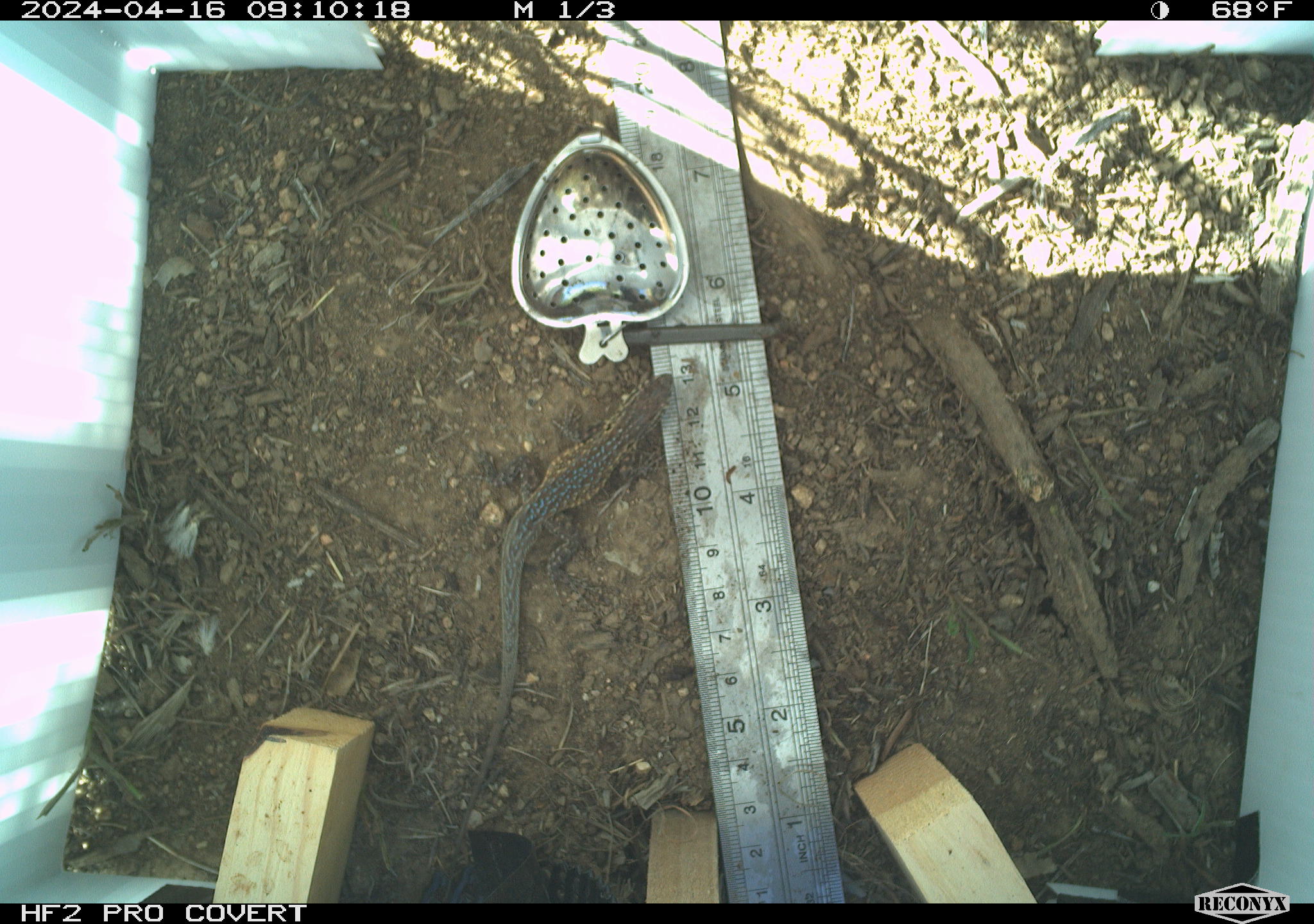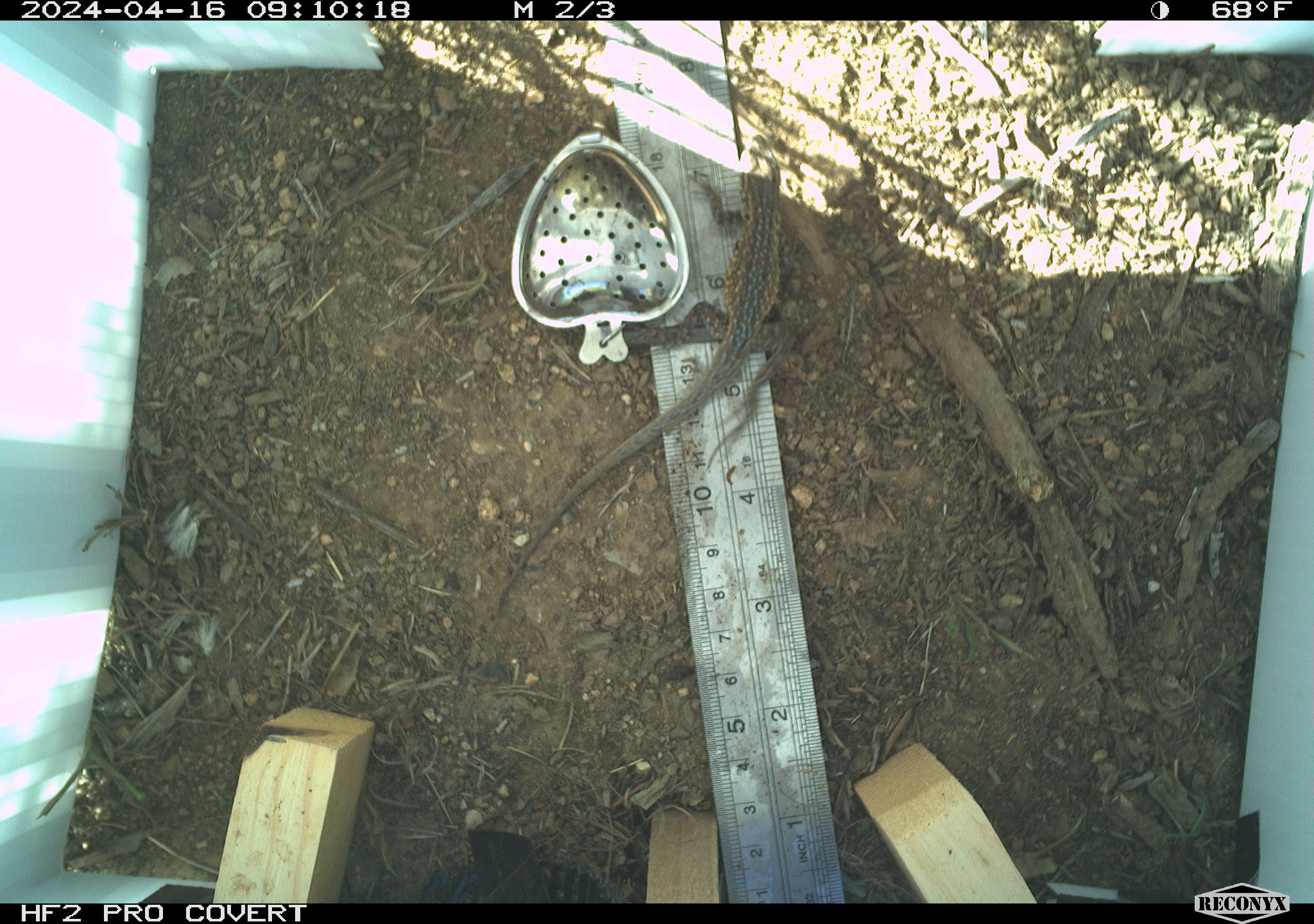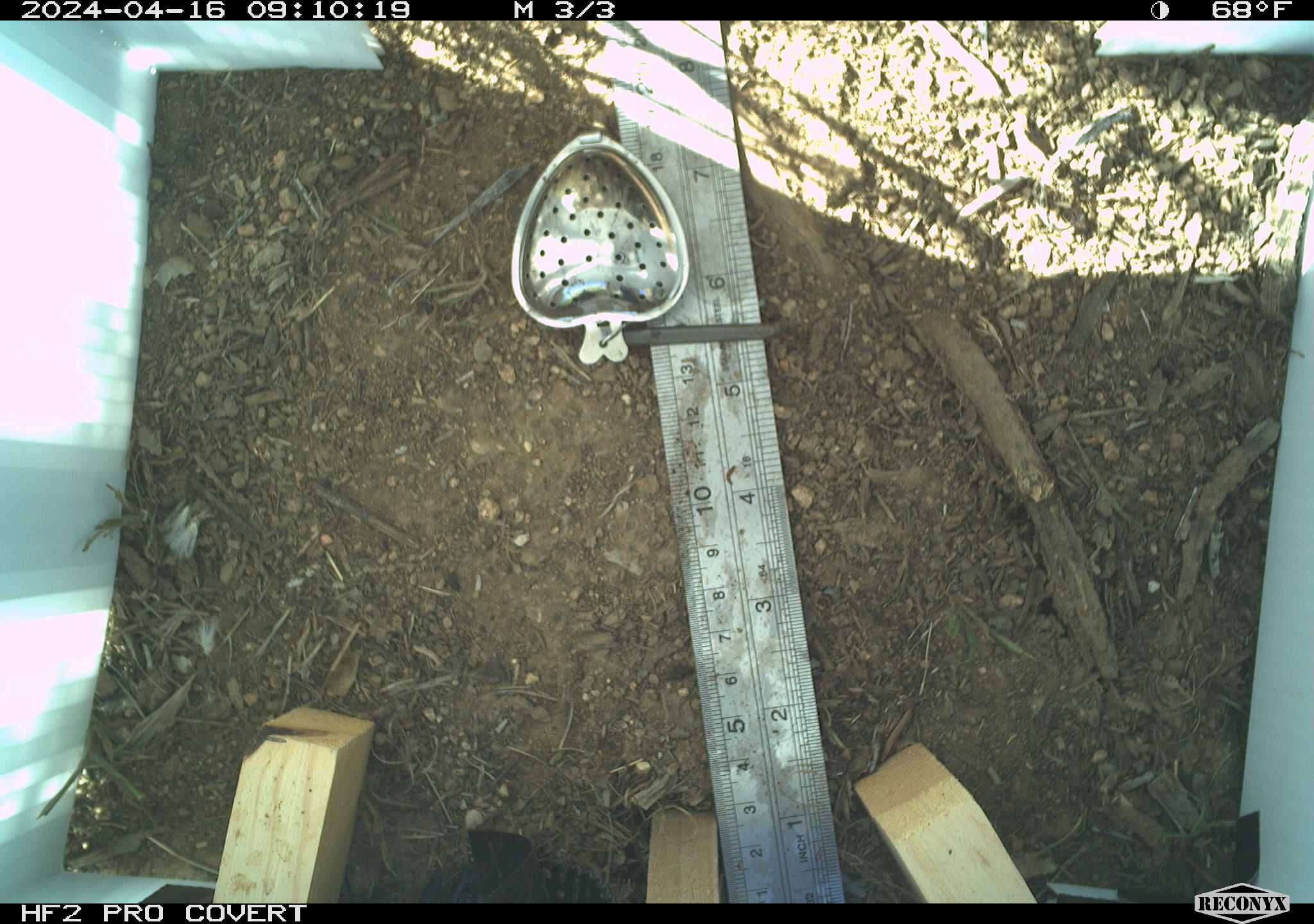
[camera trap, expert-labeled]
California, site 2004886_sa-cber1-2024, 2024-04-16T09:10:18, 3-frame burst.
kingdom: Animalia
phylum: Chordata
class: Reptilia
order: Squamata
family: Phrynosomatidae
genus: Uta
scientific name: Uta stansburiana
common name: common side-blotched lizard